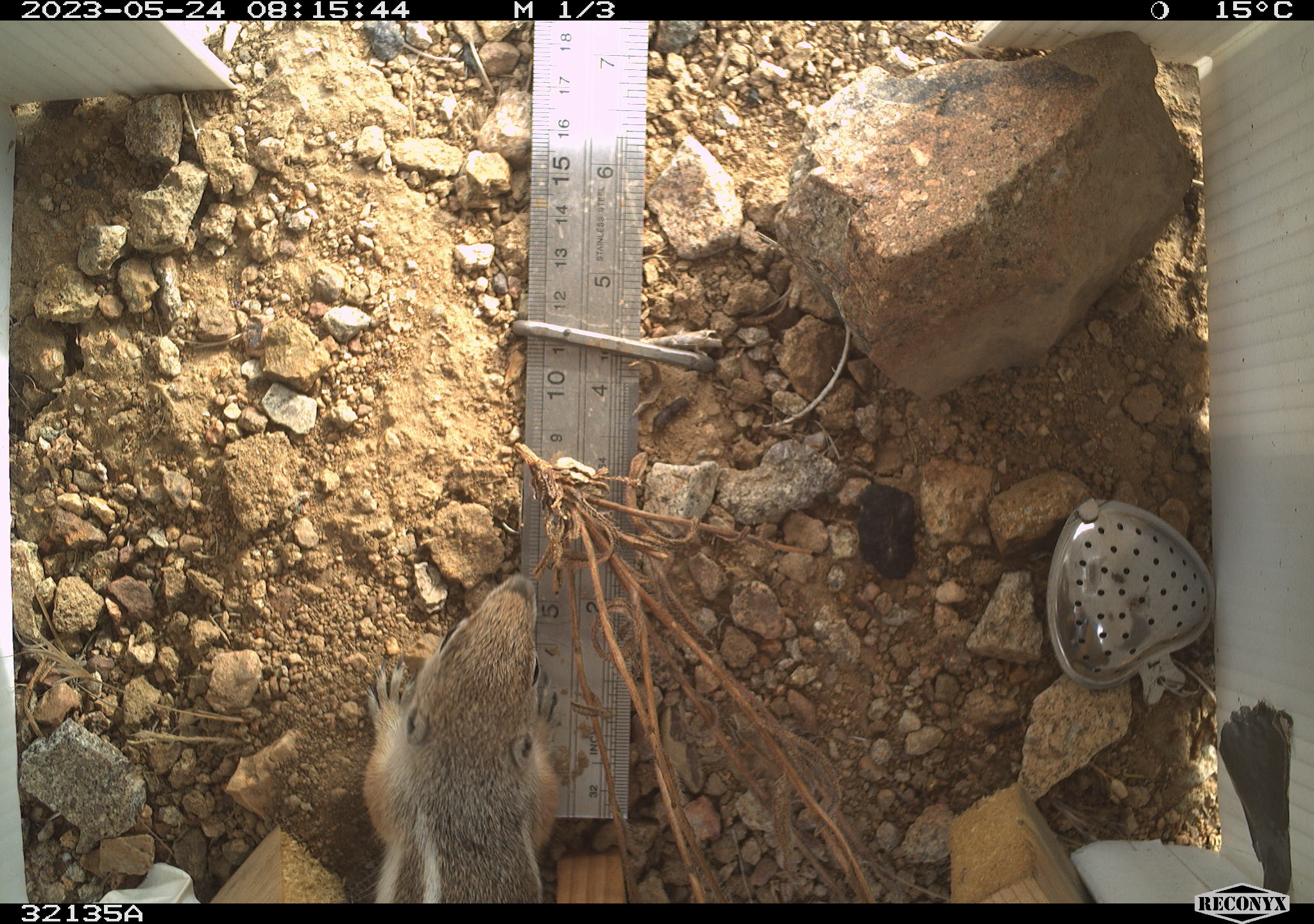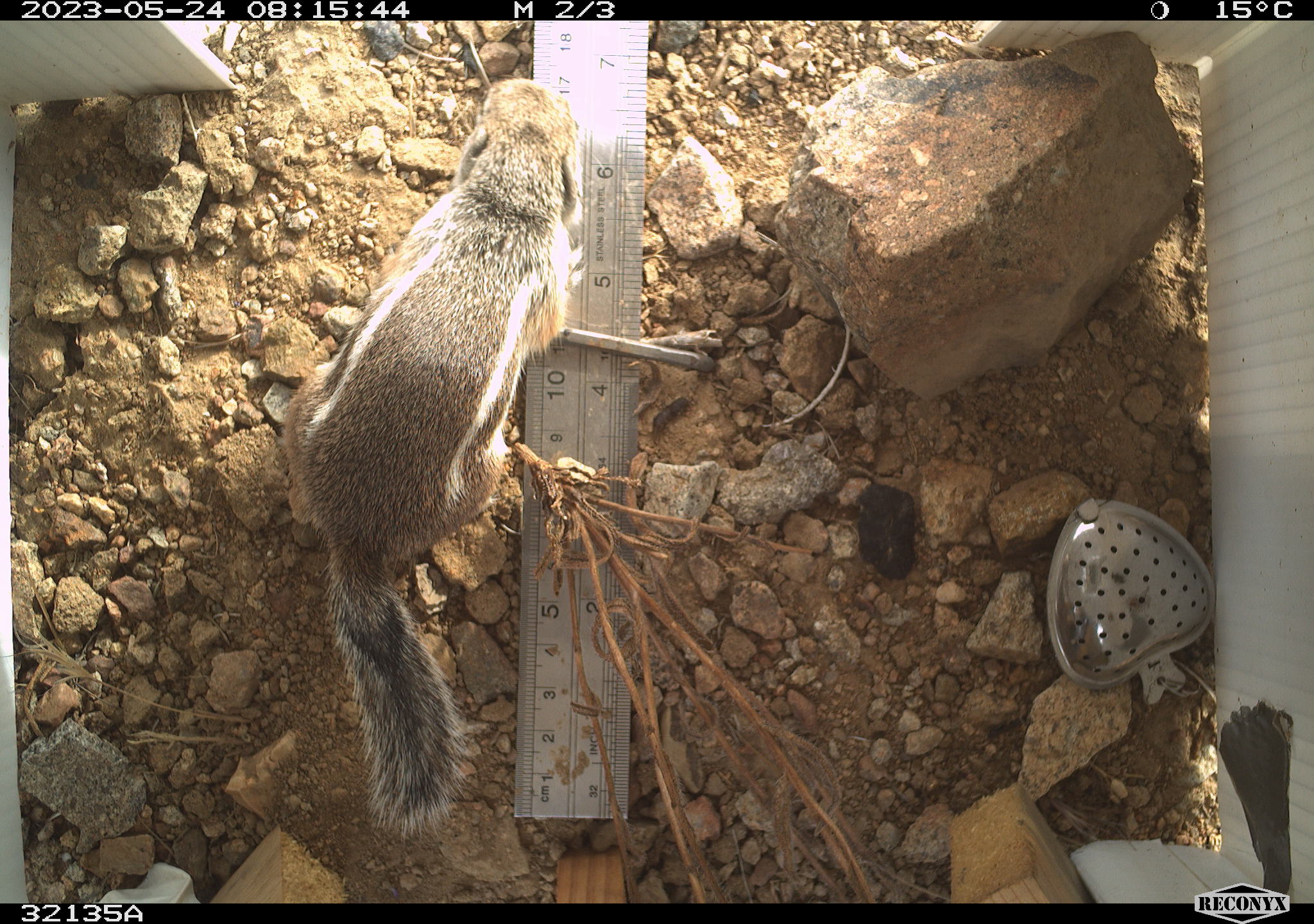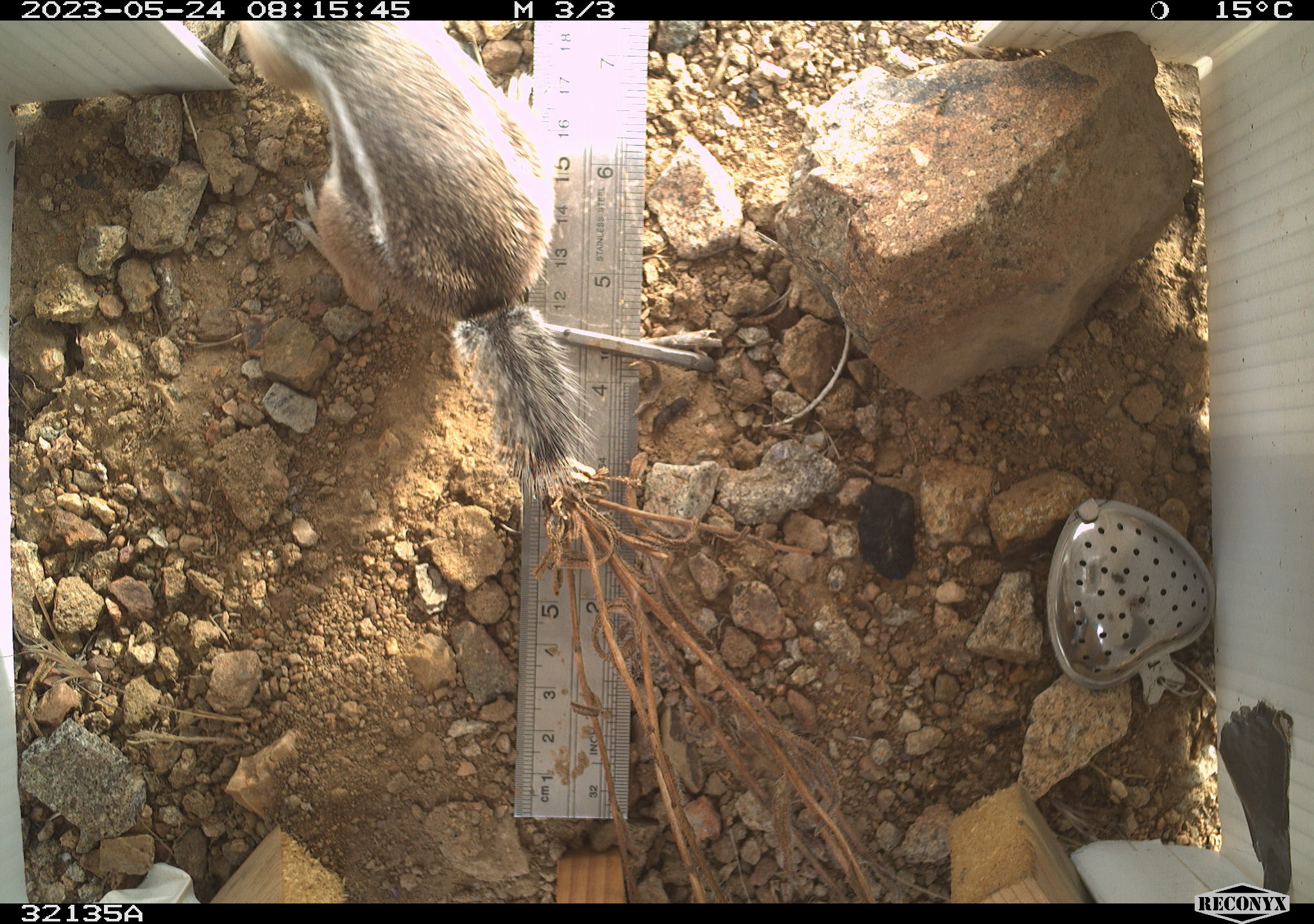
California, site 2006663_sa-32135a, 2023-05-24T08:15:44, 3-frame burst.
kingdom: Animalia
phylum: Chordata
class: Mammalia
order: Rodentia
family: Sciuridae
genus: Ammospermophilus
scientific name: Ammospermophilus leucurus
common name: white-tailed antelope squirrel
White-tailed antelope squirrel (Ammospermophilus leucurus).